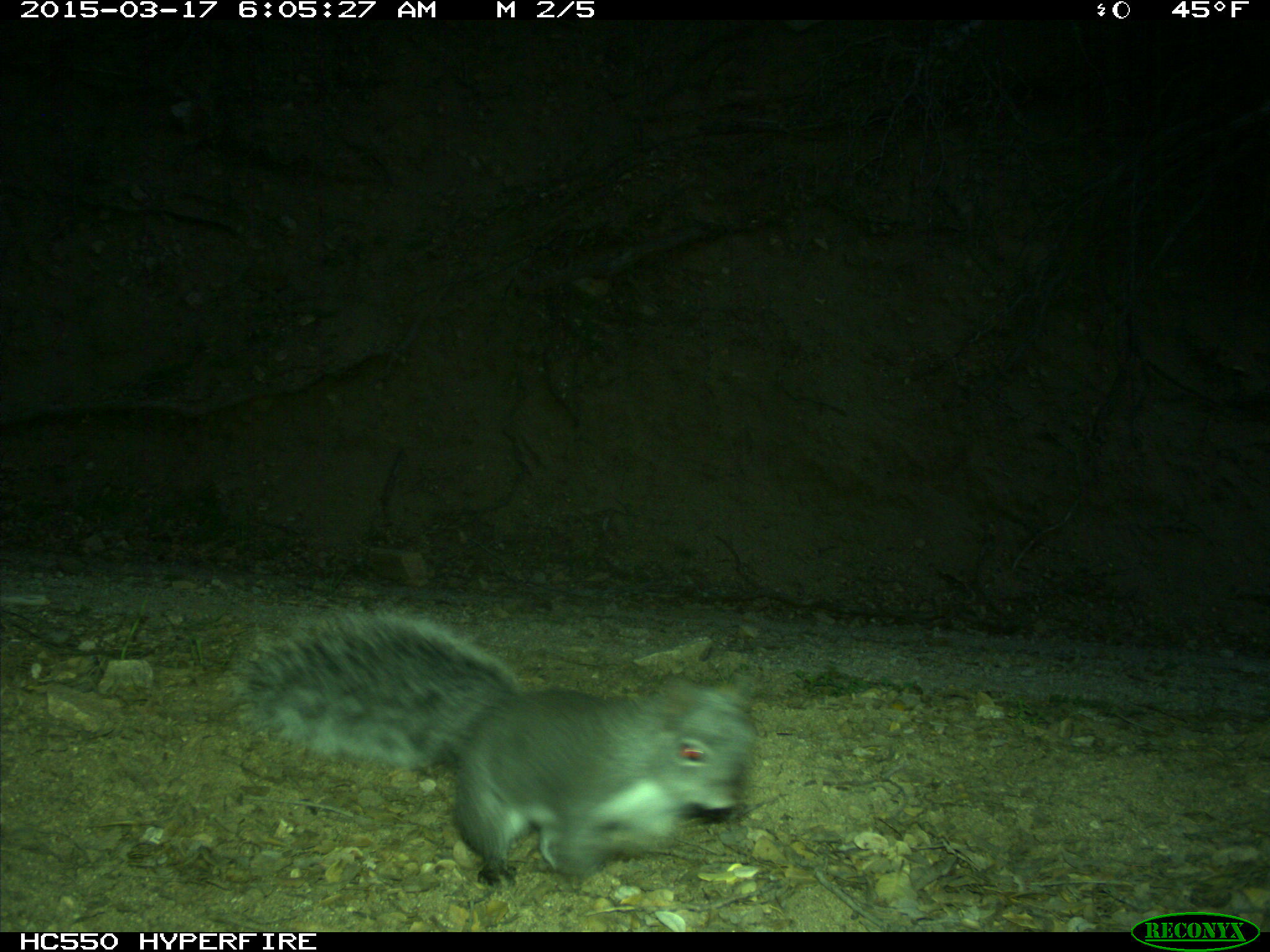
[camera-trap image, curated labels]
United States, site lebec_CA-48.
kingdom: Animalia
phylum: Chordata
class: Mammalia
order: Rodentia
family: Sciuridae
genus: Sciurus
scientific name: Sciurus carolinensis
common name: eastern gray squirrel